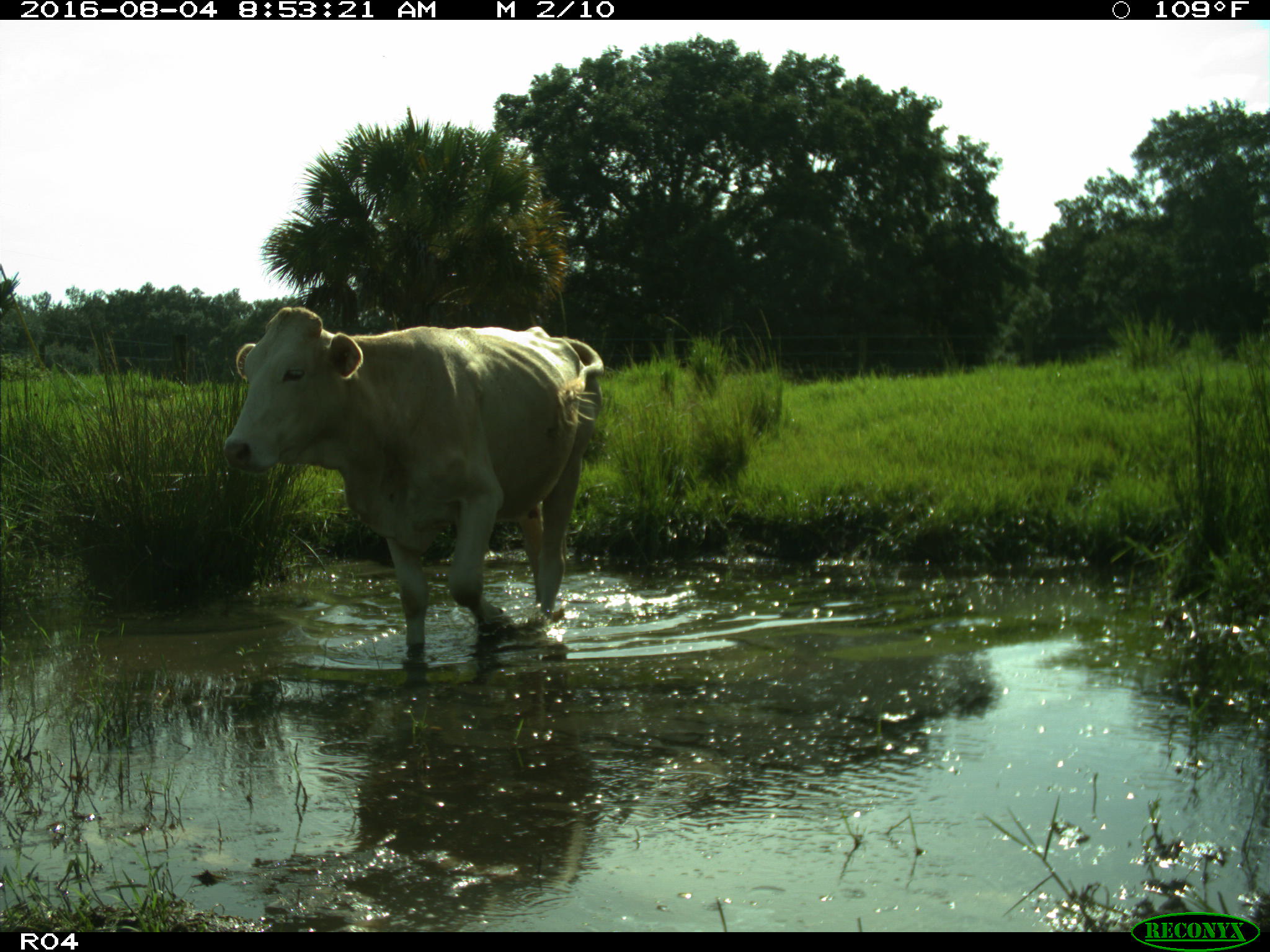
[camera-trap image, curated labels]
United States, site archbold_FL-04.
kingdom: Animalia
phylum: Chordata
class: Mammalia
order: Artiodactyla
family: Bovidae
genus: Bos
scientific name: Bos taurus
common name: domestic cow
Bos taurus (domestic cow).